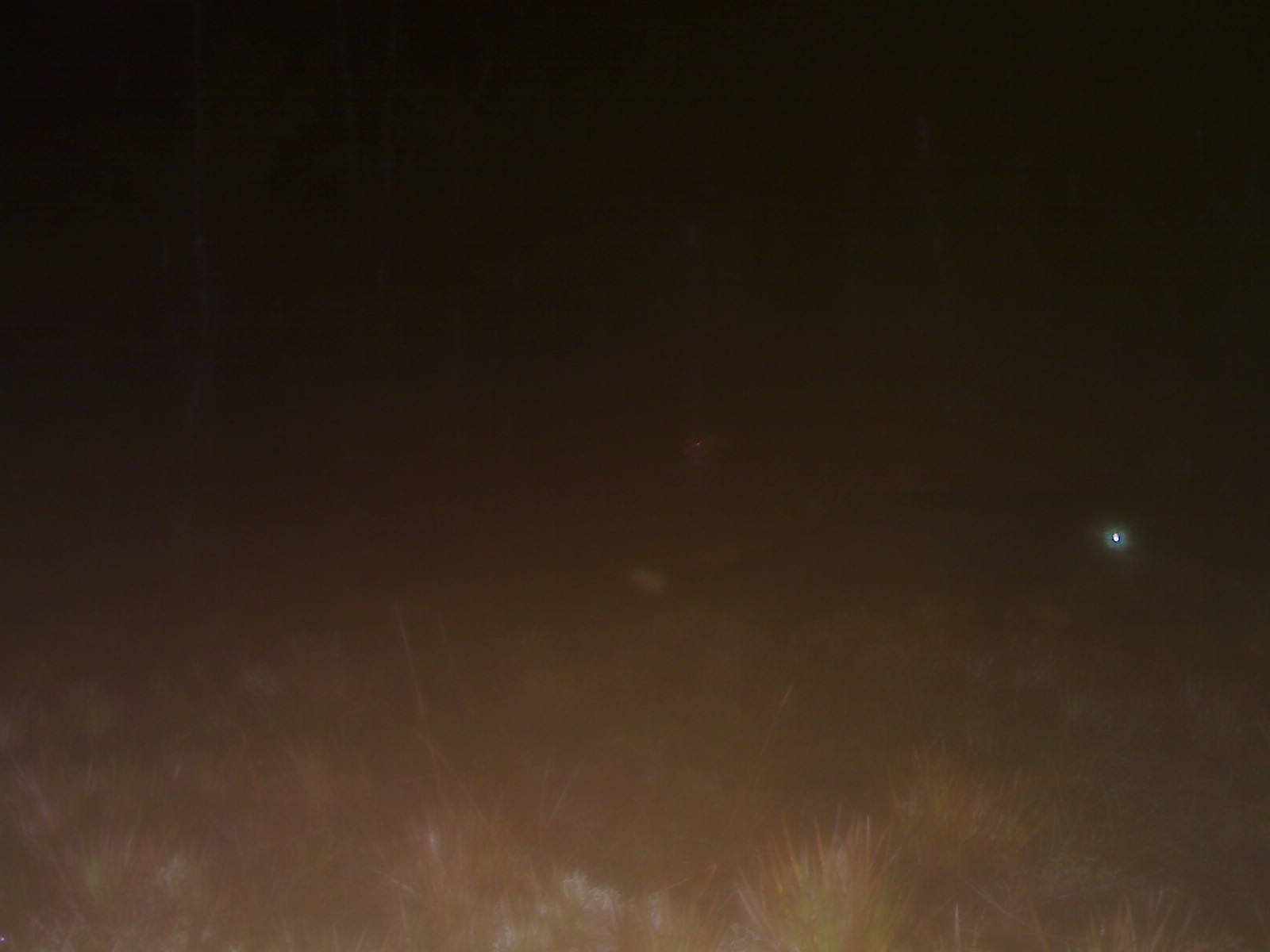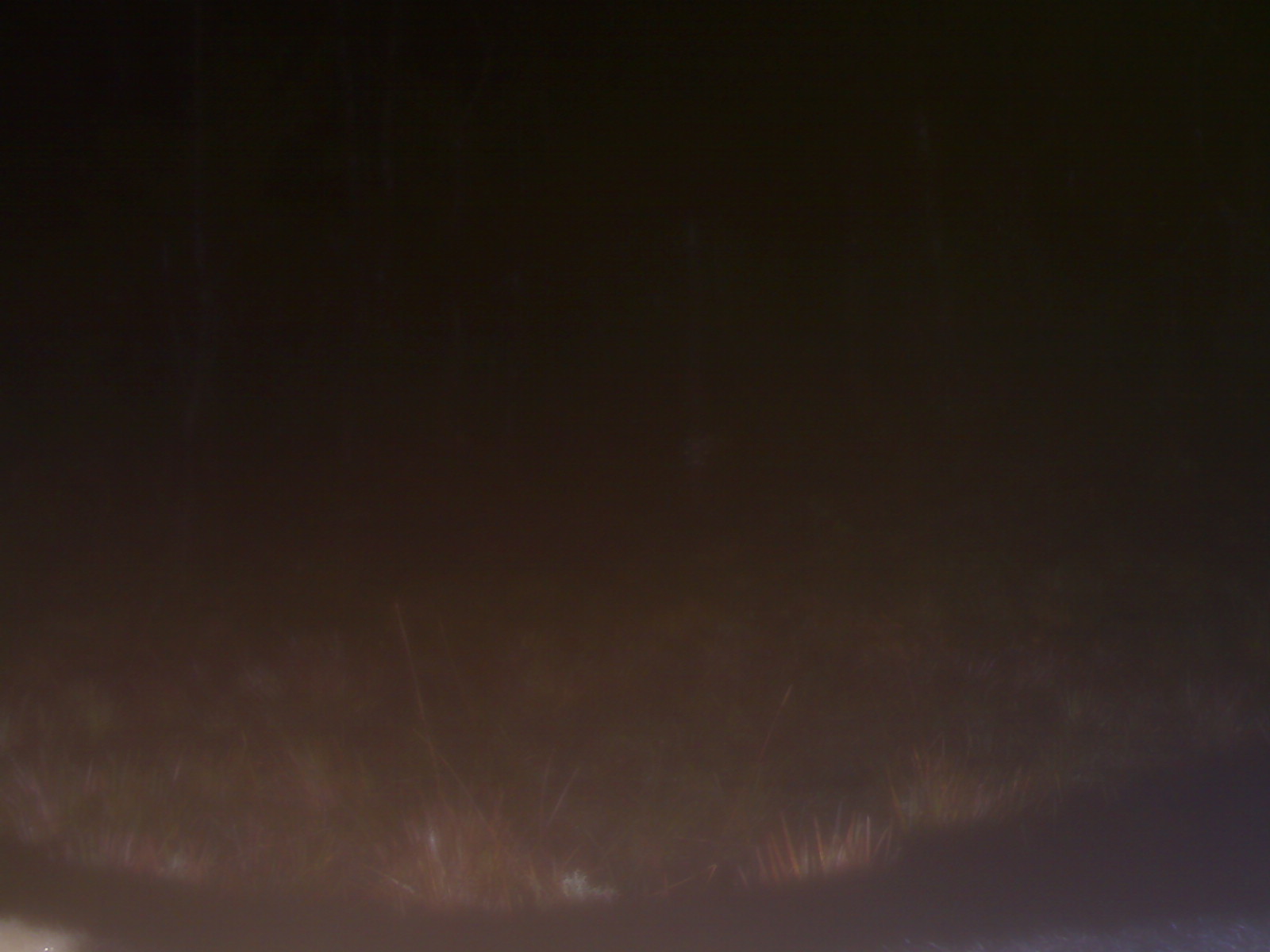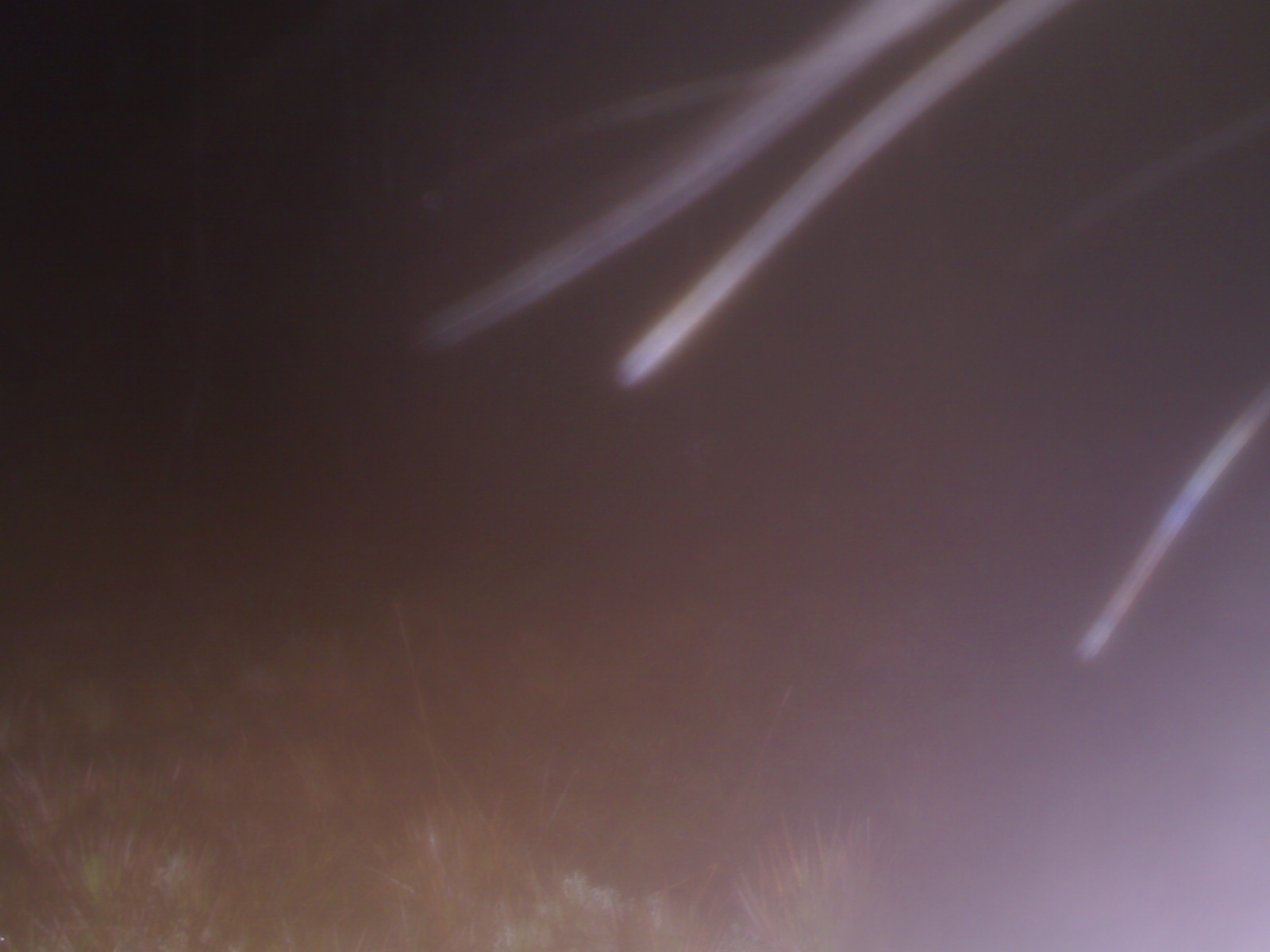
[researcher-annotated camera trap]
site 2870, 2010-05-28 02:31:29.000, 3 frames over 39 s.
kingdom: Animalia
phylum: Chordata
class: Mammalia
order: Carnivora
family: Viverridae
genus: Paguma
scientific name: Paguma larvata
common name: masked palm civet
Paguma larvata (masked palm civet), count 1.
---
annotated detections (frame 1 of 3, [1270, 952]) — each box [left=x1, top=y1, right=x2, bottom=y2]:
paguma larvata: [left=622, top=488, right=1168, bottom=621]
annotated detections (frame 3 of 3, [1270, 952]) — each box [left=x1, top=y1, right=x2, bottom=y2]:
paguma larvata: [left=408, top=1, right=1268, bottom=663]